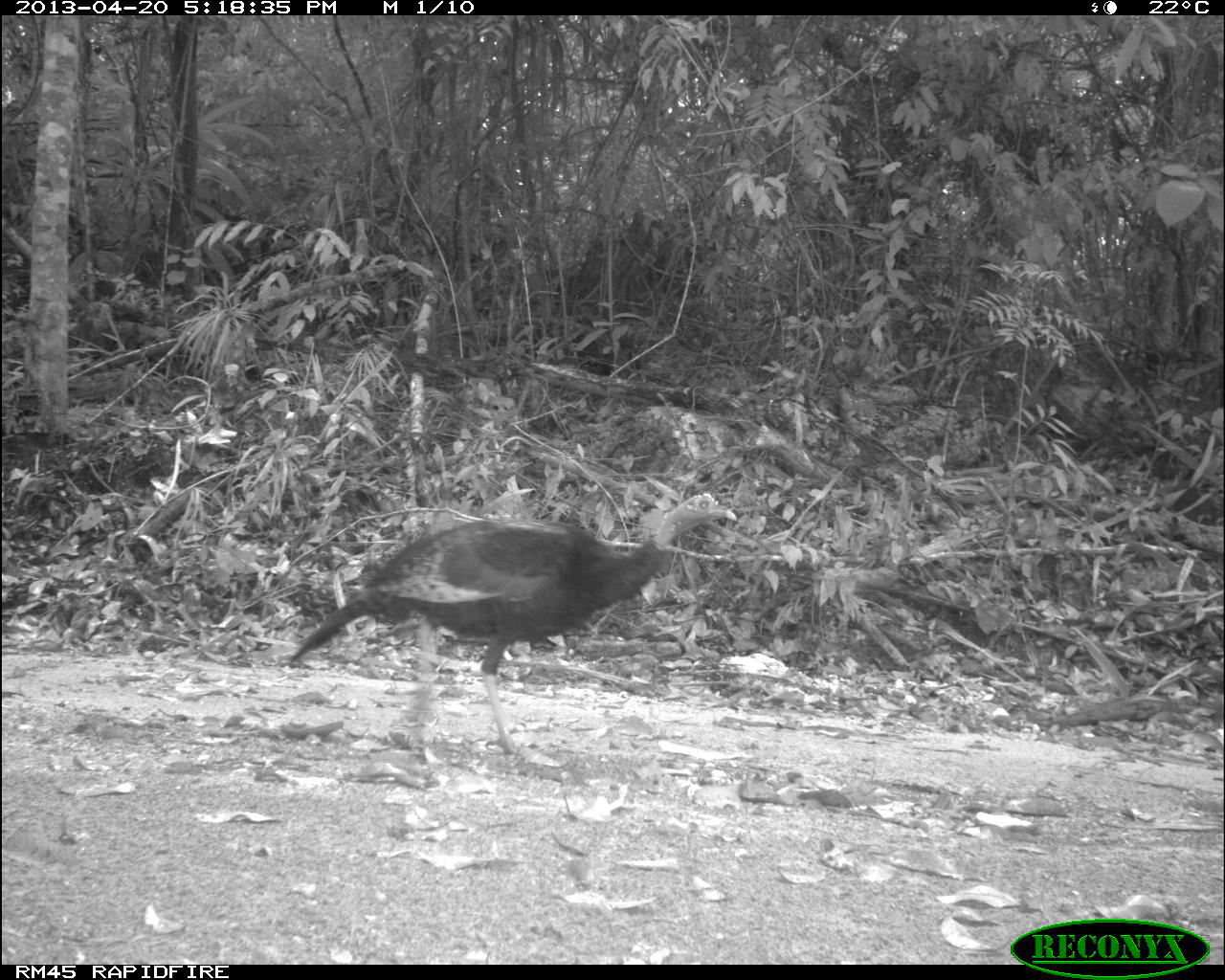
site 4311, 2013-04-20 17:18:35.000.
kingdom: Animalia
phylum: Chordata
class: Aves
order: Galliformes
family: Phasianidae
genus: Meleagris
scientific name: Meleagris ocellata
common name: ocellated turkey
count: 1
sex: female